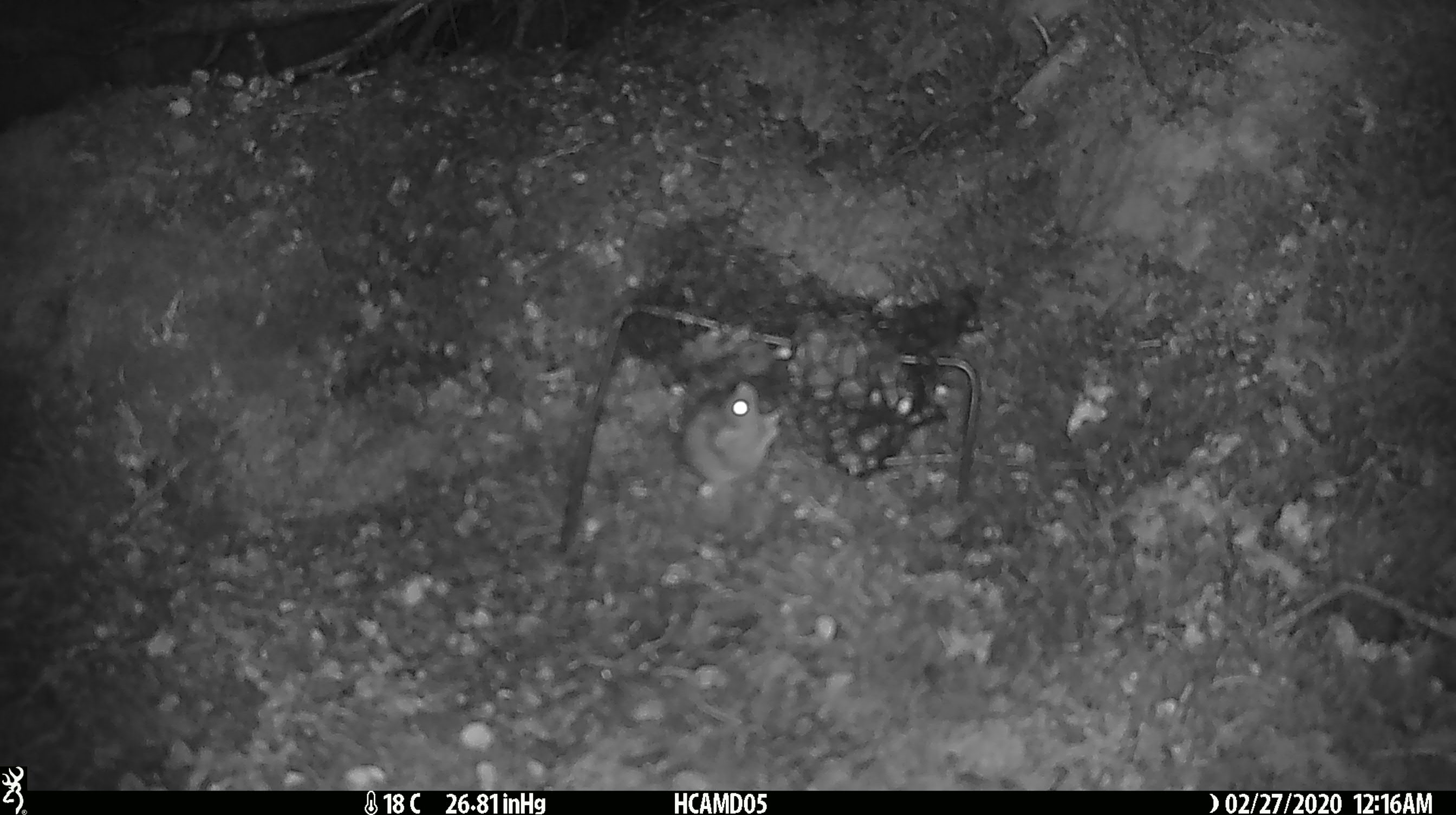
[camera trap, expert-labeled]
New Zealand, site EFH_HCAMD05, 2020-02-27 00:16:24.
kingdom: Animalia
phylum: Chordata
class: Mammalia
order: Rodentia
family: Muridae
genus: Mus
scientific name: Mus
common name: mouse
Mouse (Mus).